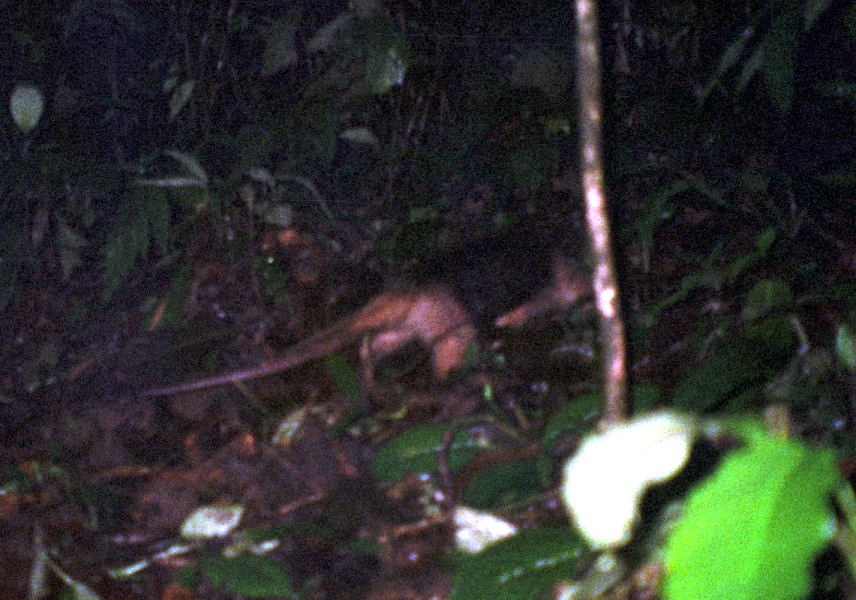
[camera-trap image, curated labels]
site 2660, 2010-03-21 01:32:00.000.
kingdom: Animalia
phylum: Chordata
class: Mammalia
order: Pilosa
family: Myrmecophagidae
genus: Tamandua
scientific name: Tamandua mexicana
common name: northern tamandua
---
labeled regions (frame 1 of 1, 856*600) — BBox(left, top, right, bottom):
tamandua mexicana: BBox(131, 247, 599, 404)